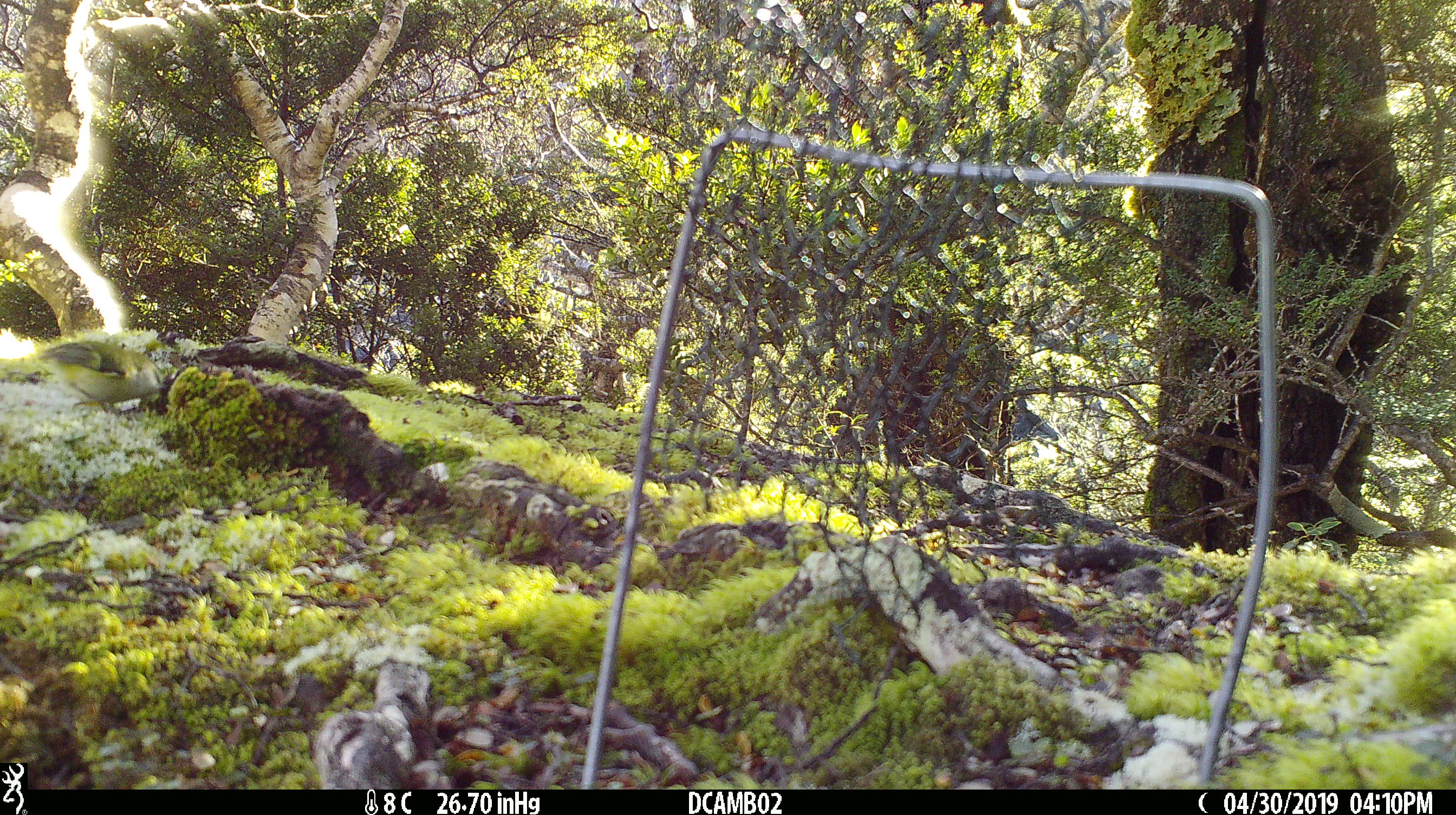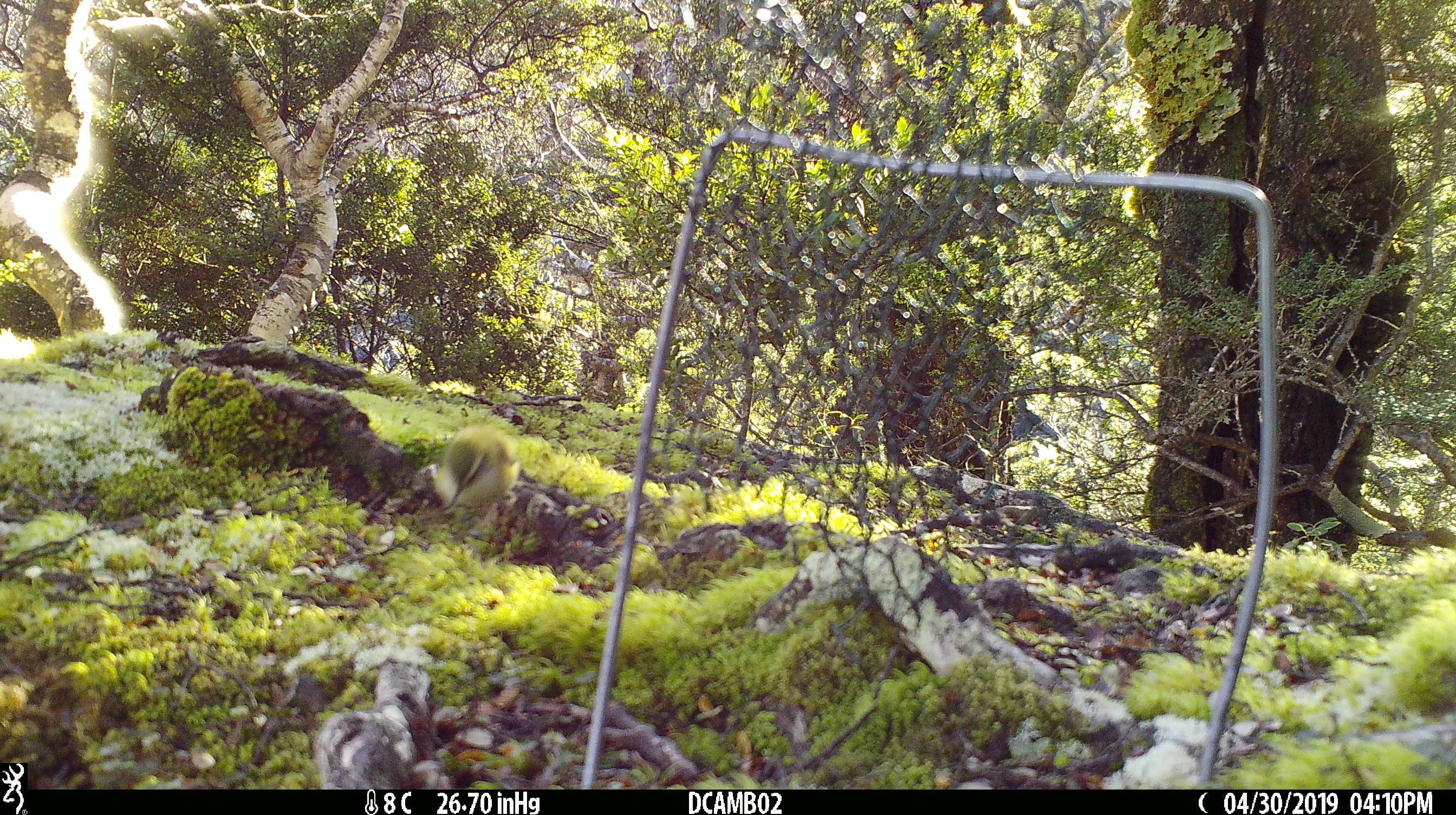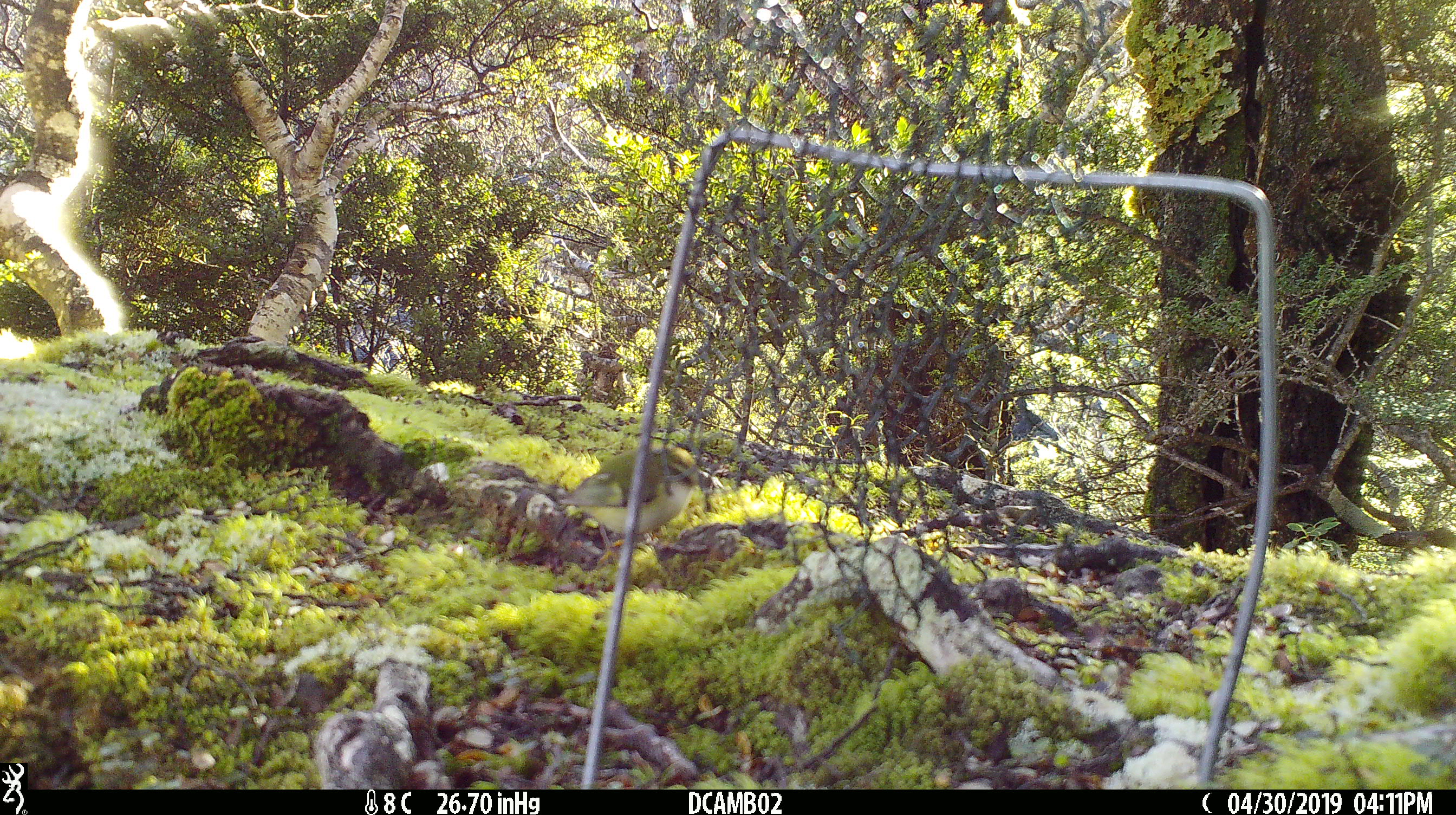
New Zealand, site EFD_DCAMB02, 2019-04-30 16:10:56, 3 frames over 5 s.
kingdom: Animalia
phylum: Chordata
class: Aves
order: Passeriformes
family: Acanthisittidae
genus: Acanthisitta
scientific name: Acanthisitta chloris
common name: rifleman